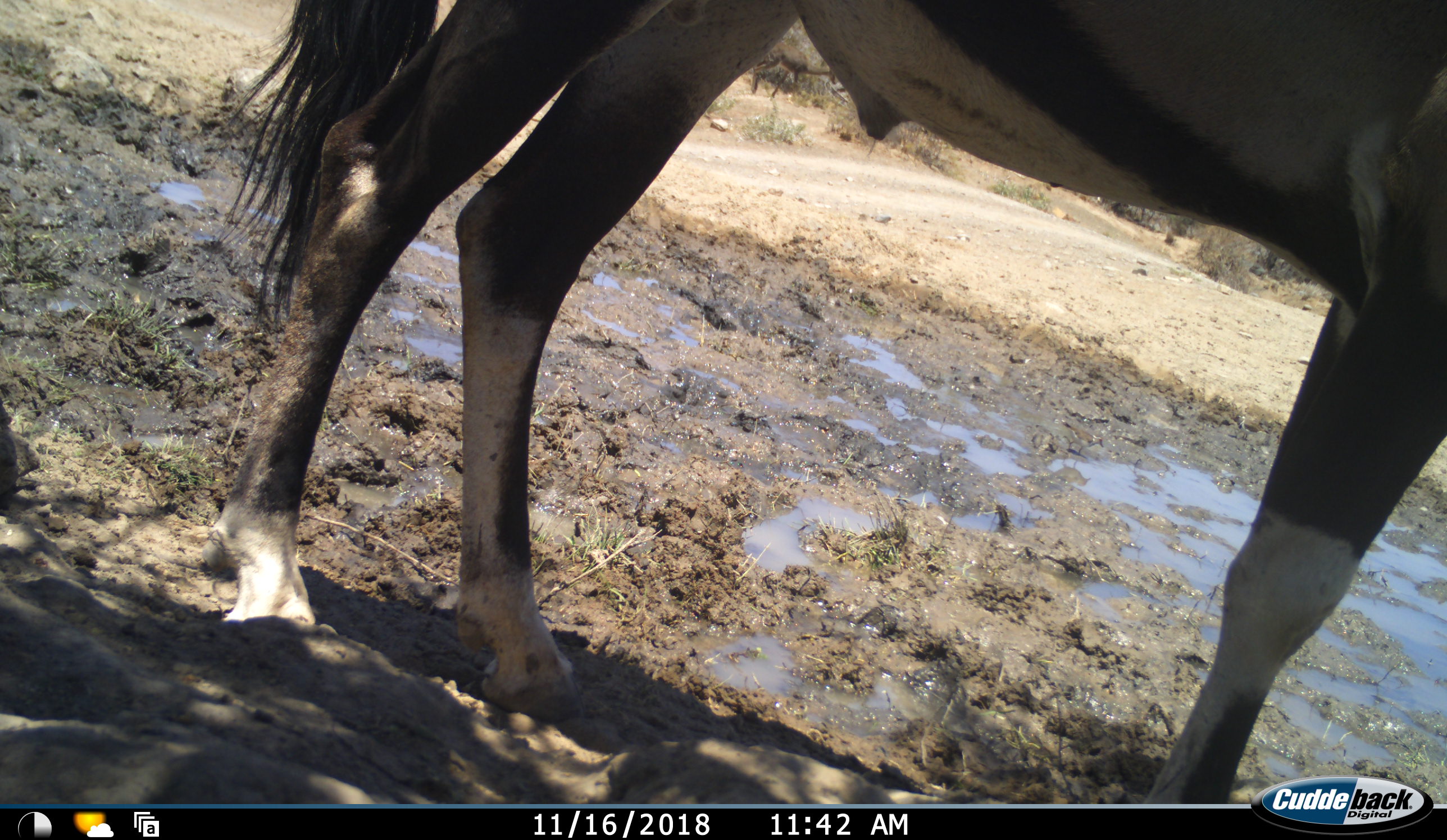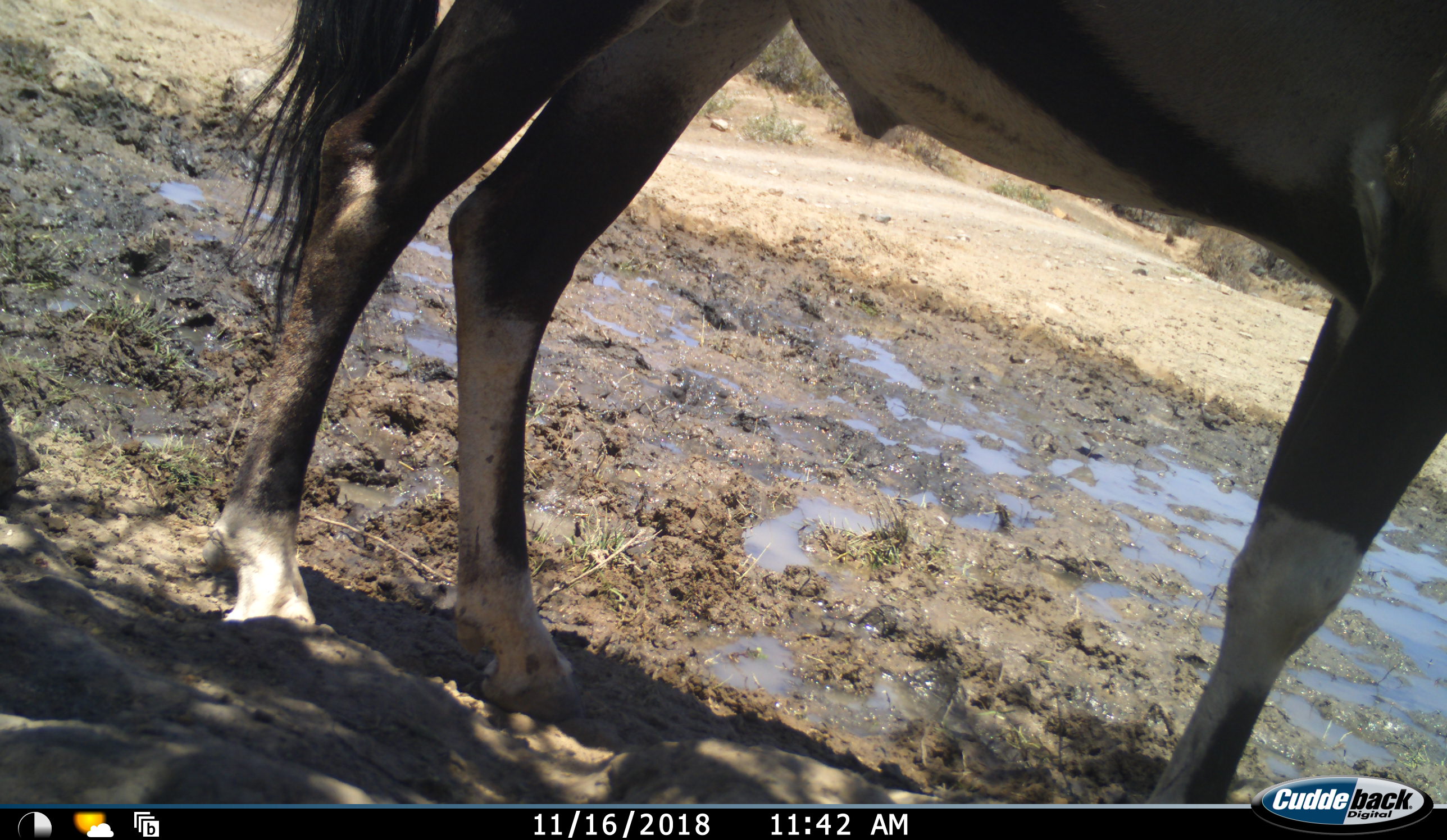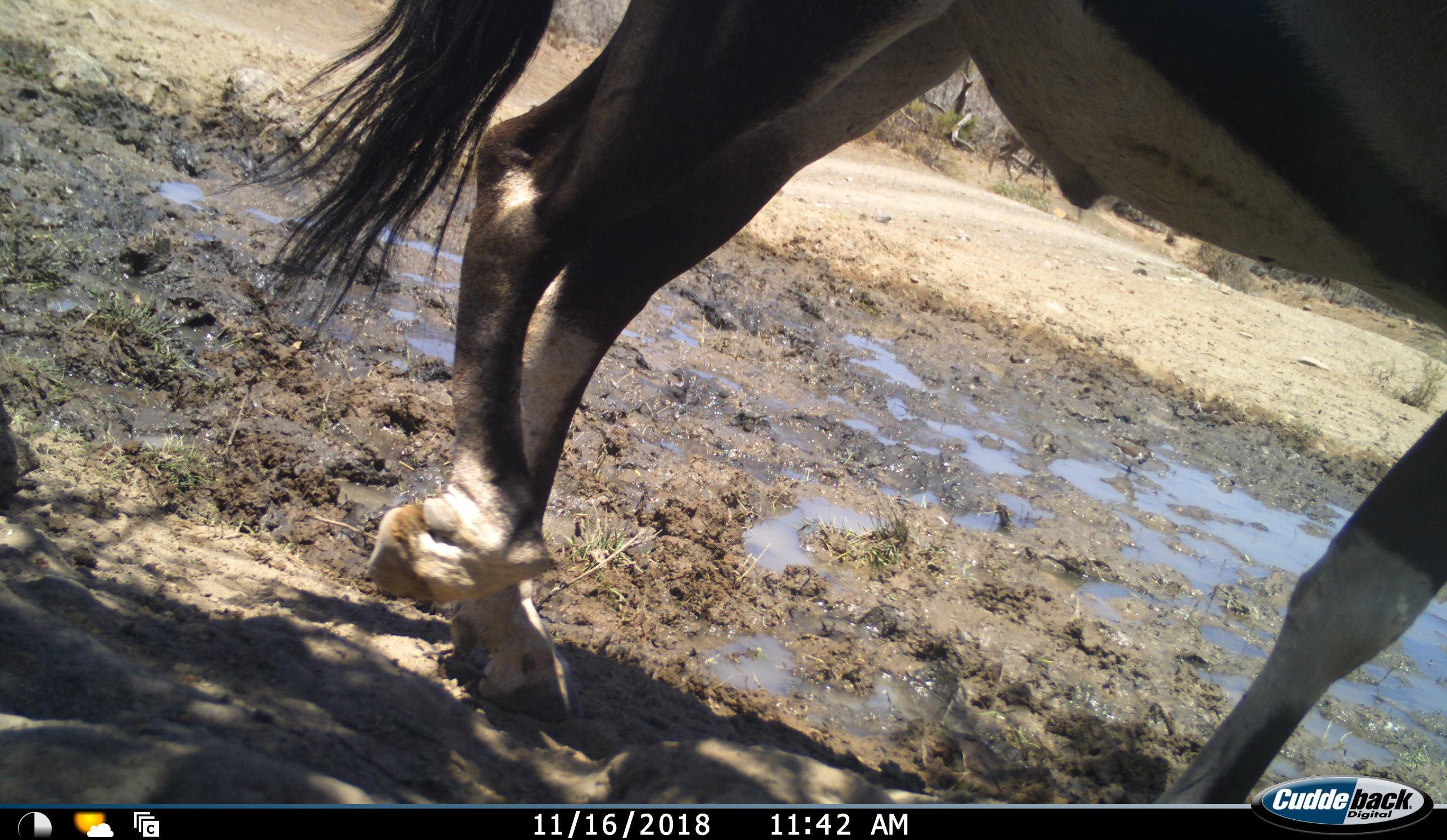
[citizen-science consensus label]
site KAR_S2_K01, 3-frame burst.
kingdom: Animalia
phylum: Chordata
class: Mammalia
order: Artiodactyla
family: Bovidae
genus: Oryx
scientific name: Oryx gazella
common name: gemsbok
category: oryx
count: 1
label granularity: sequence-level